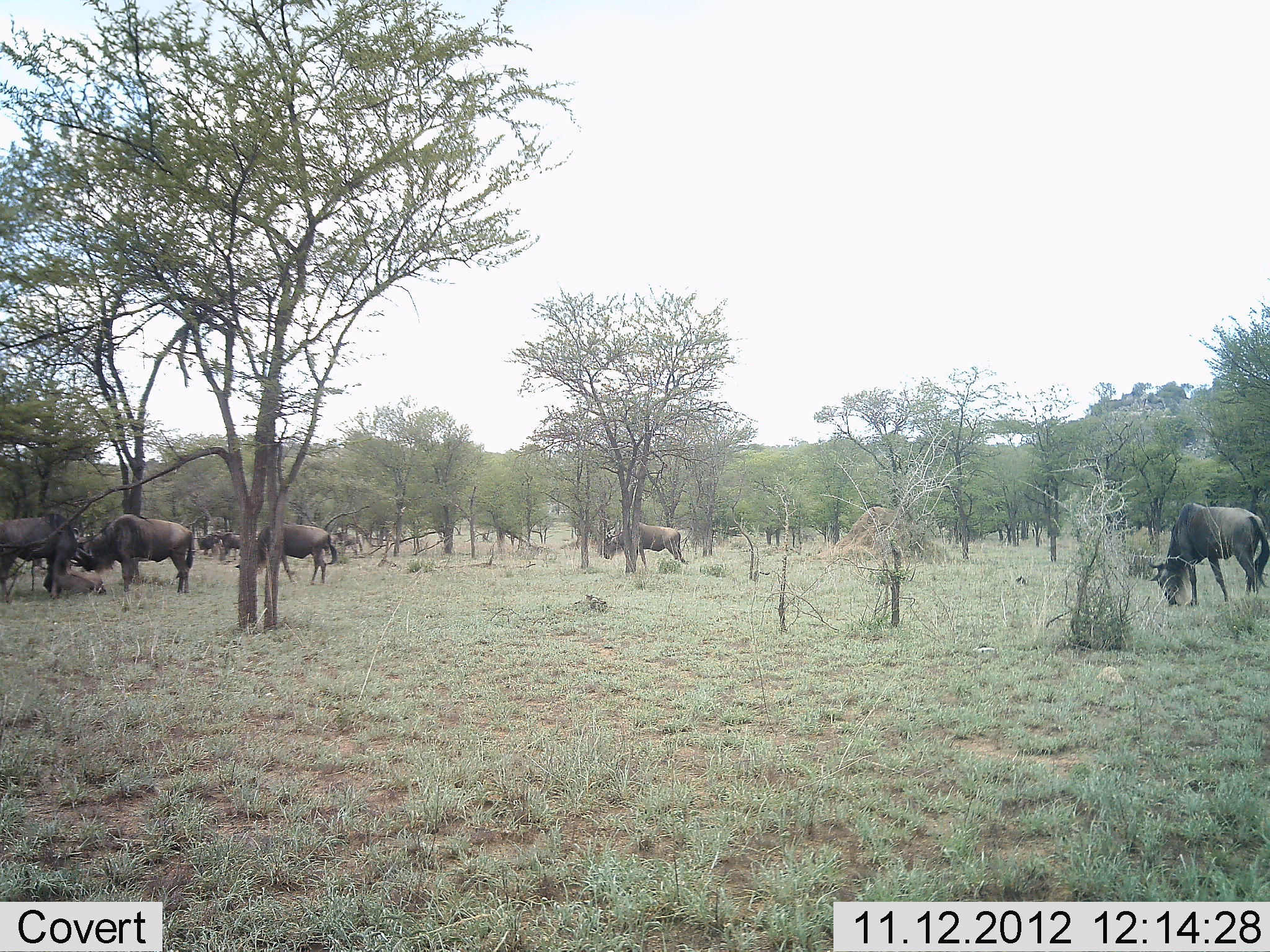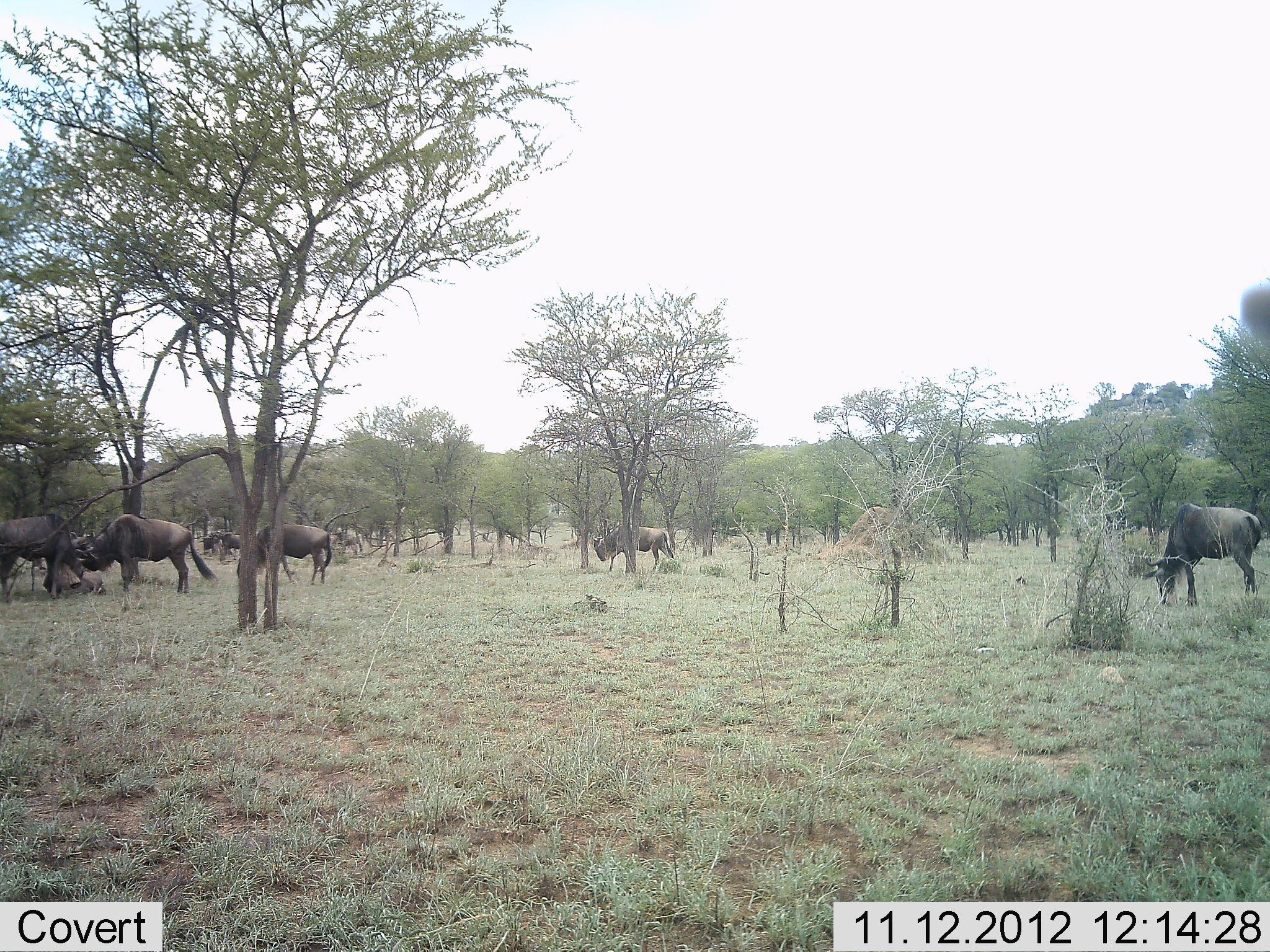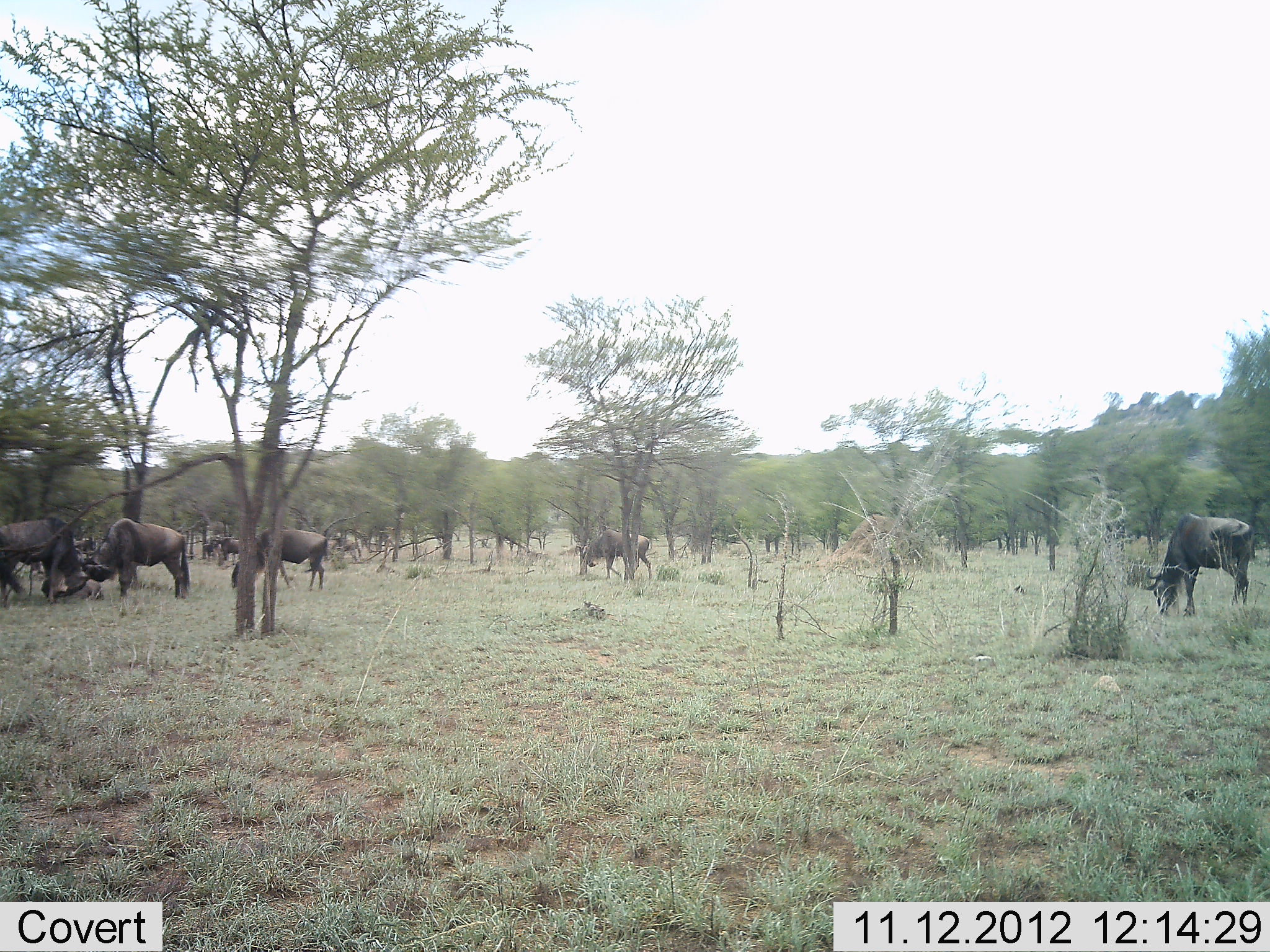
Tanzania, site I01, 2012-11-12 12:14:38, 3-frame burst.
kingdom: Animalia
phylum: Chordata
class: Mammalia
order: Artiodactyla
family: Bovidae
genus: Connochaetes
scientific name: Connochaetes taurinus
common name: blue wildebeest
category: wildebeest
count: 7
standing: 60%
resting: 0%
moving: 30%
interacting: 0%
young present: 0%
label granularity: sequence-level